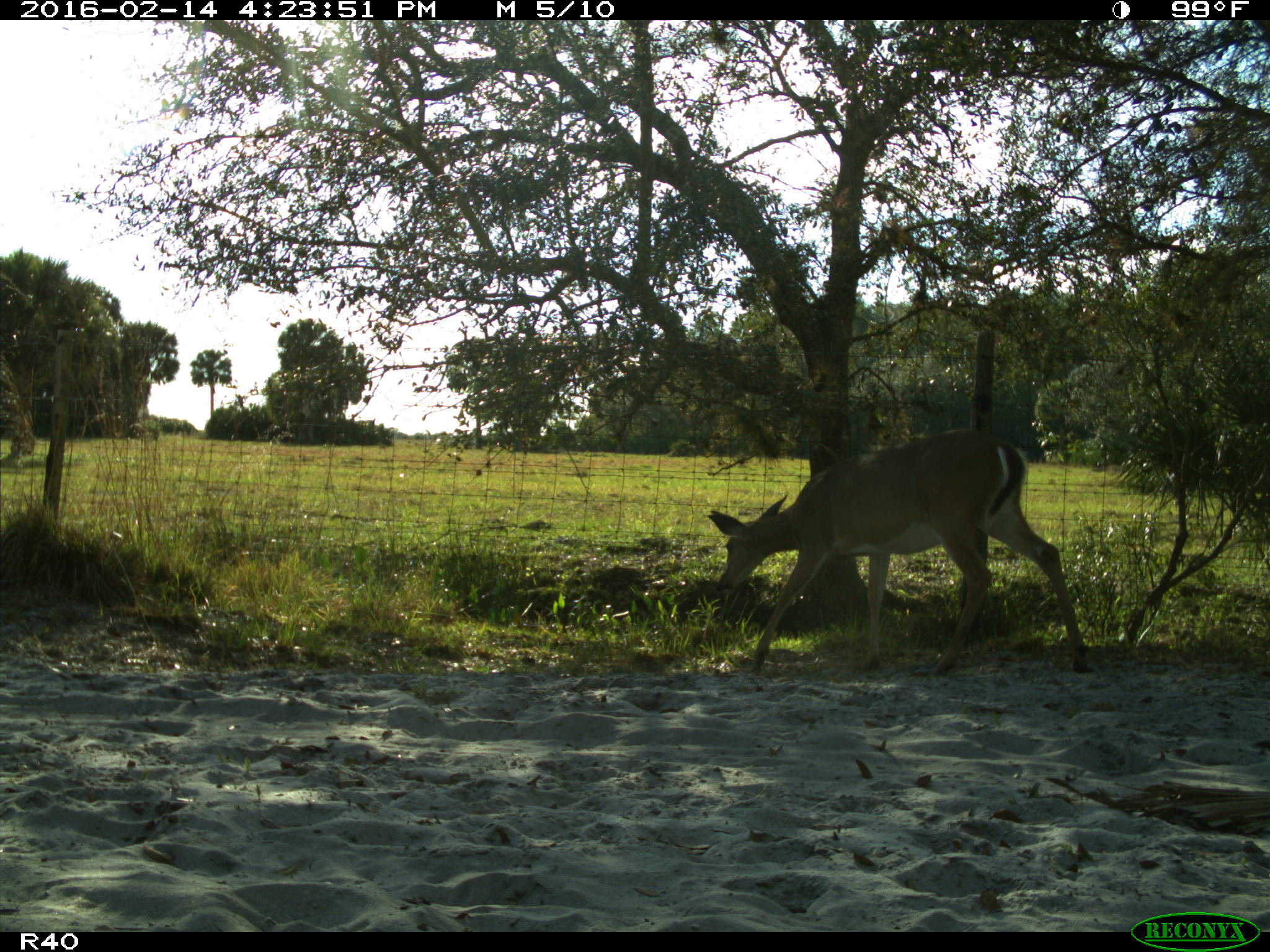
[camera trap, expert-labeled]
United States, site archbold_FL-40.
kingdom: Animalia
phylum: Chordata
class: Mammalia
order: Artiodactyla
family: Cervidae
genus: Odocoileus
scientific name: Odocoileus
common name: deer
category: unidentified deer